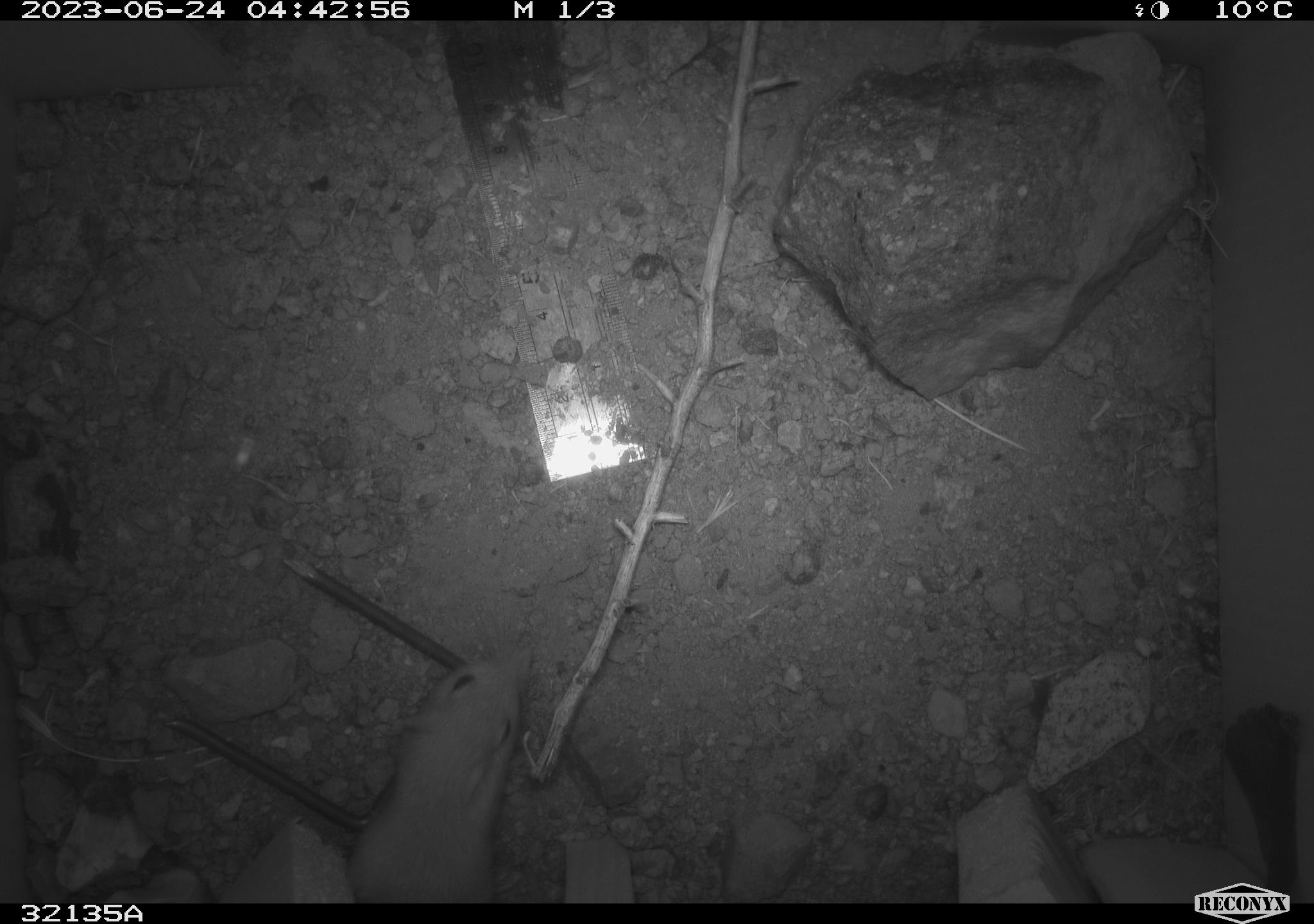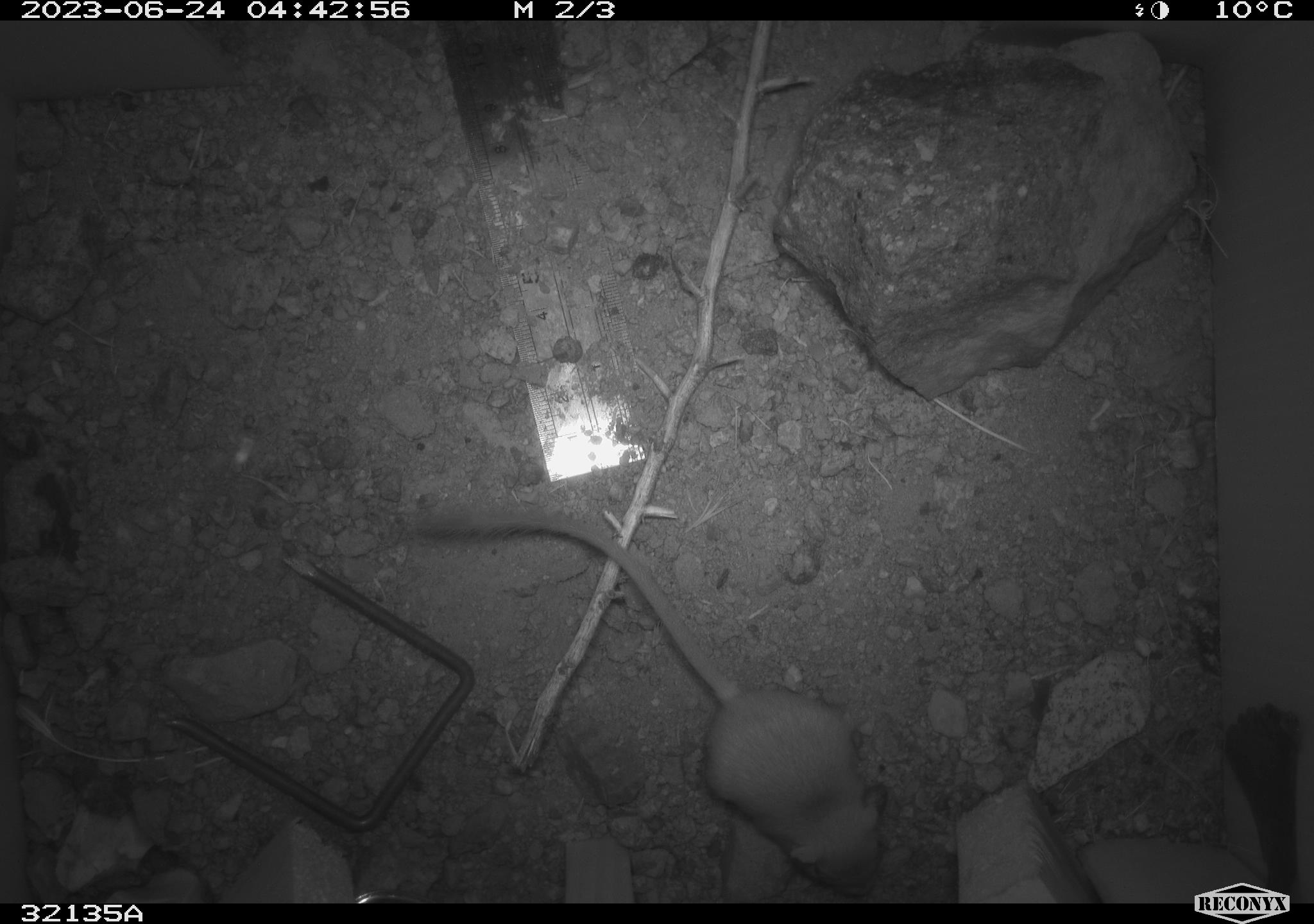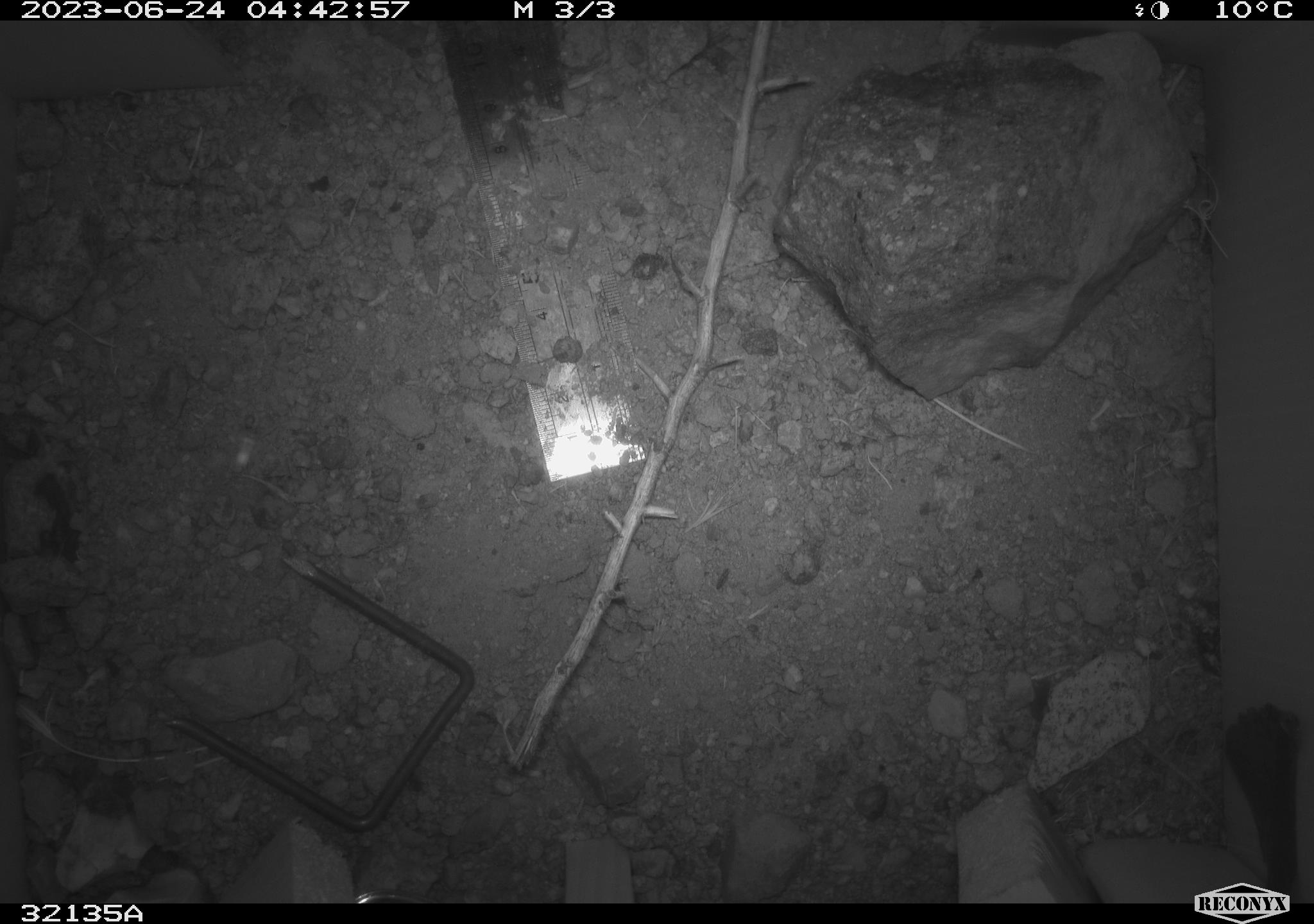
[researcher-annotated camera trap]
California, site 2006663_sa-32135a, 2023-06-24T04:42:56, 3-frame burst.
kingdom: Animalia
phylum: Chordata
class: Mammalia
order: Rodentia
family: Heteromyidae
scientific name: Heteromyidae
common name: kangaroo rats and pocket mice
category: heteromyidae family